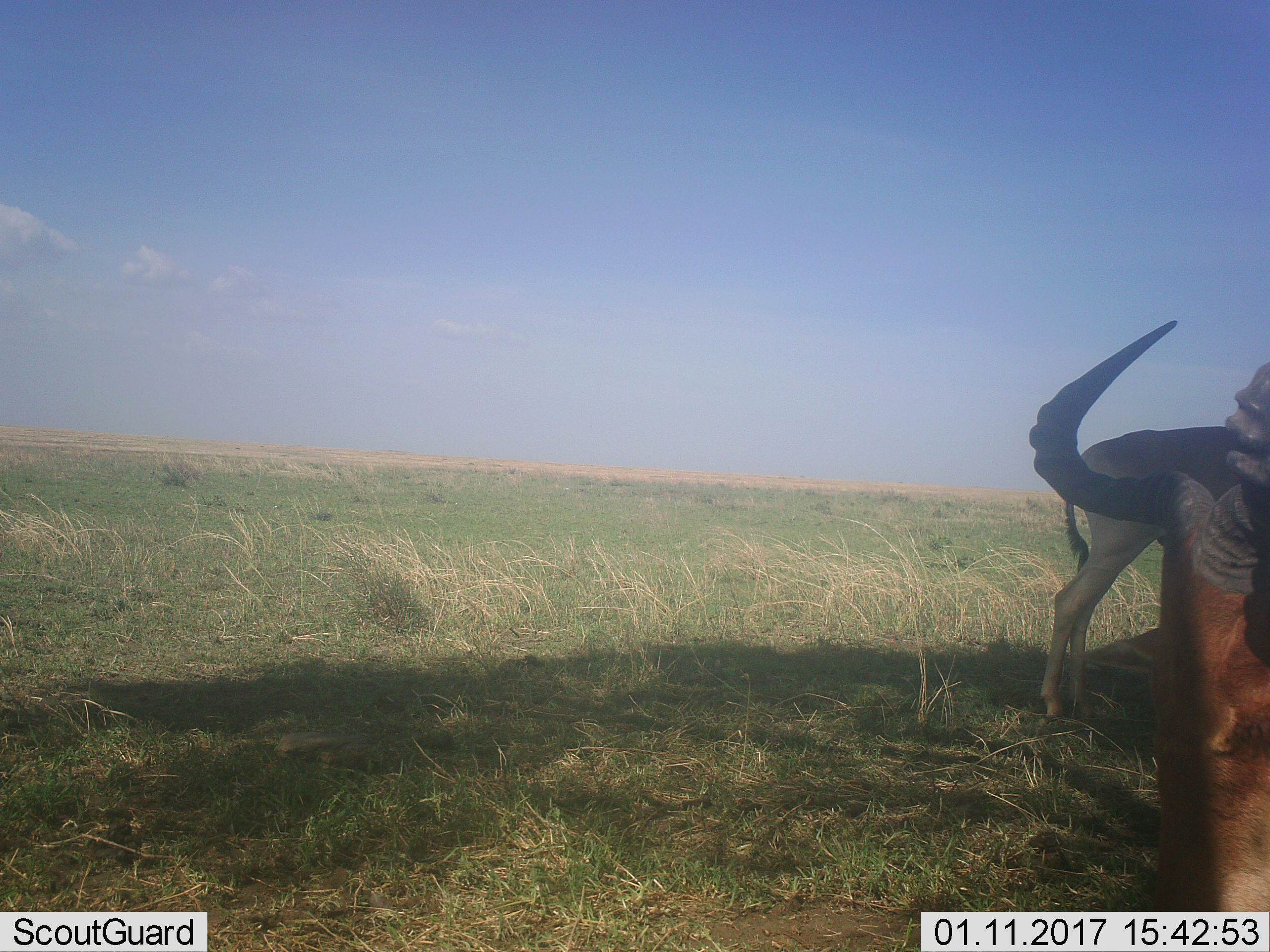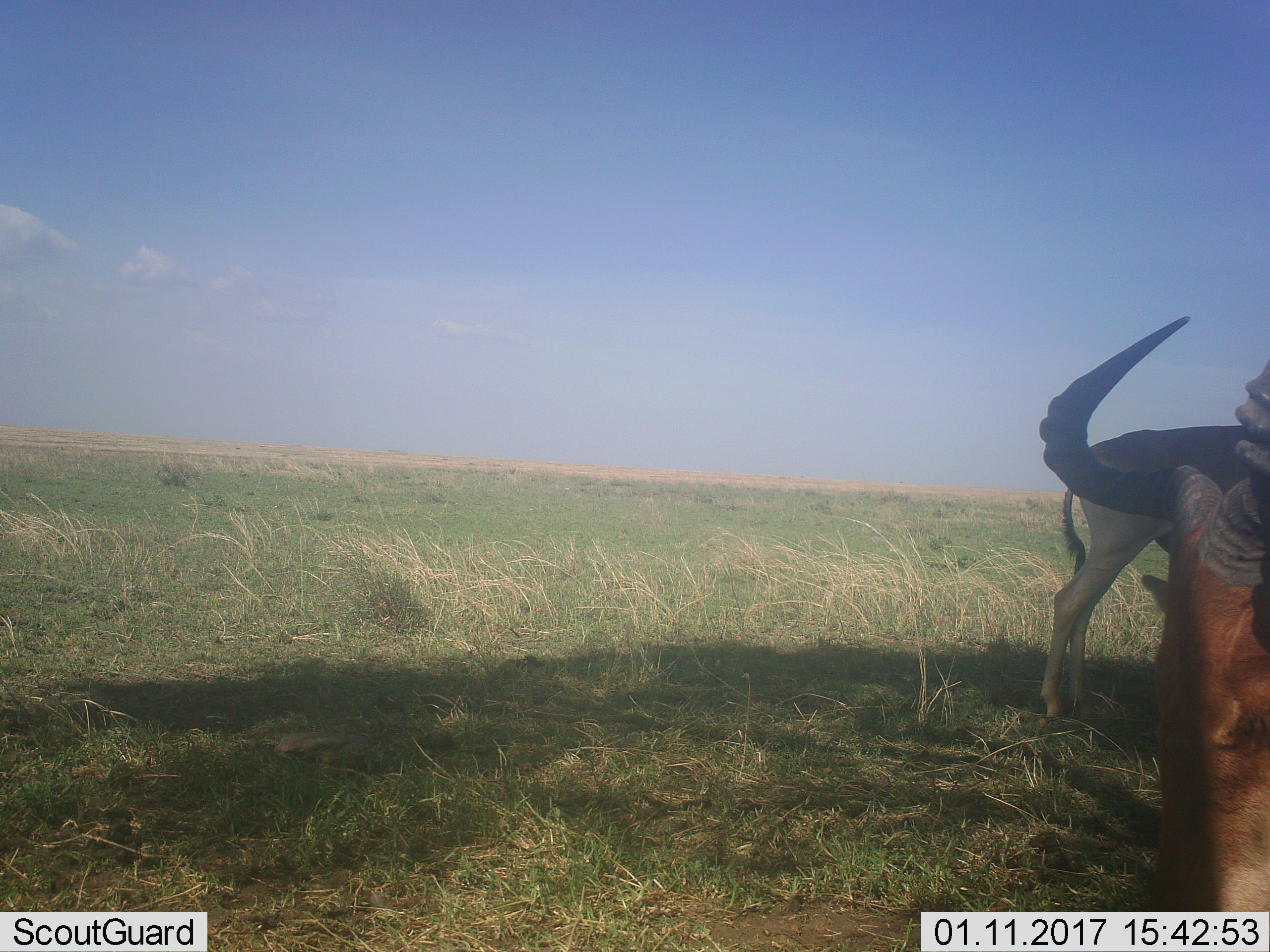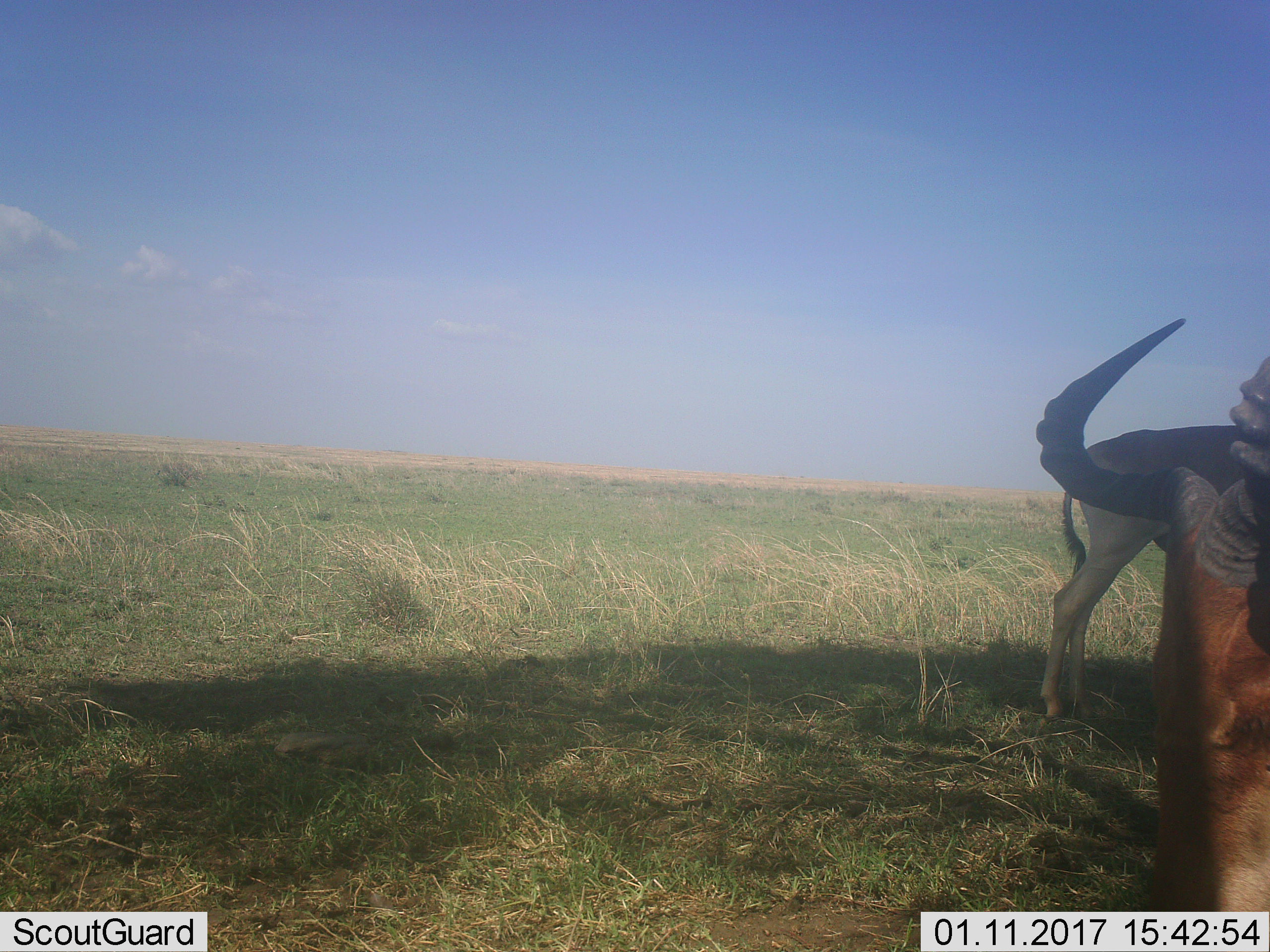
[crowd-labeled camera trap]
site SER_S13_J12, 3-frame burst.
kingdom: Animalia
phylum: Chordata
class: Mammalia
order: Artiodactyla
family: Bovidae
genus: Alcelaphus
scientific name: Alcelaphus buselaphus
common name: hartebeest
Hartebeest (Alcelaphus buselaphus), count 2. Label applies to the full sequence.